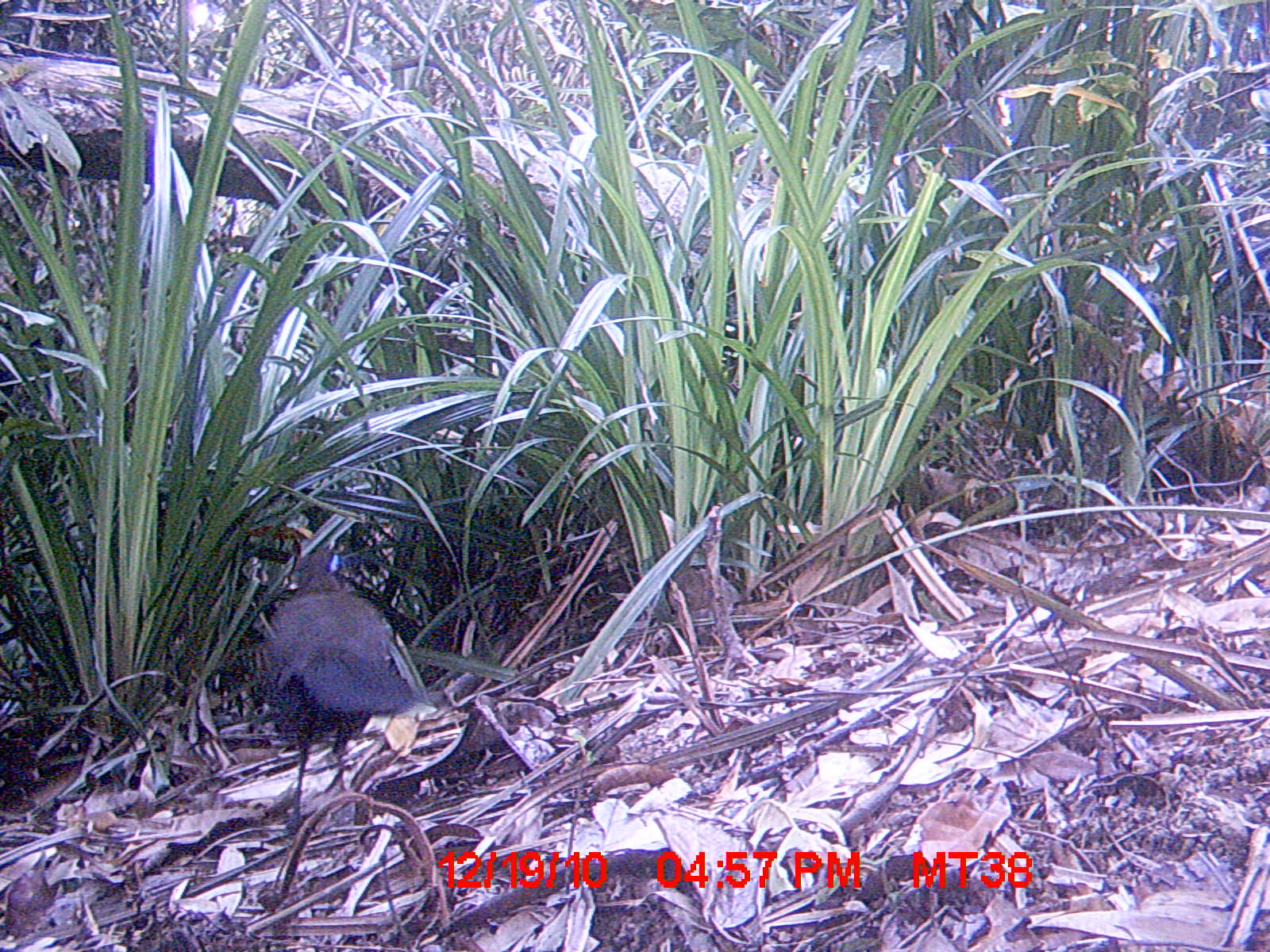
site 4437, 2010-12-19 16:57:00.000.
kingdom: Animalia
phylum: Chordata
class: Aves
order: Cuculiformes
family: Cuculidae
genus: Coua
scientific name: Coua serriana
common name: red-breasted coua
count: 1